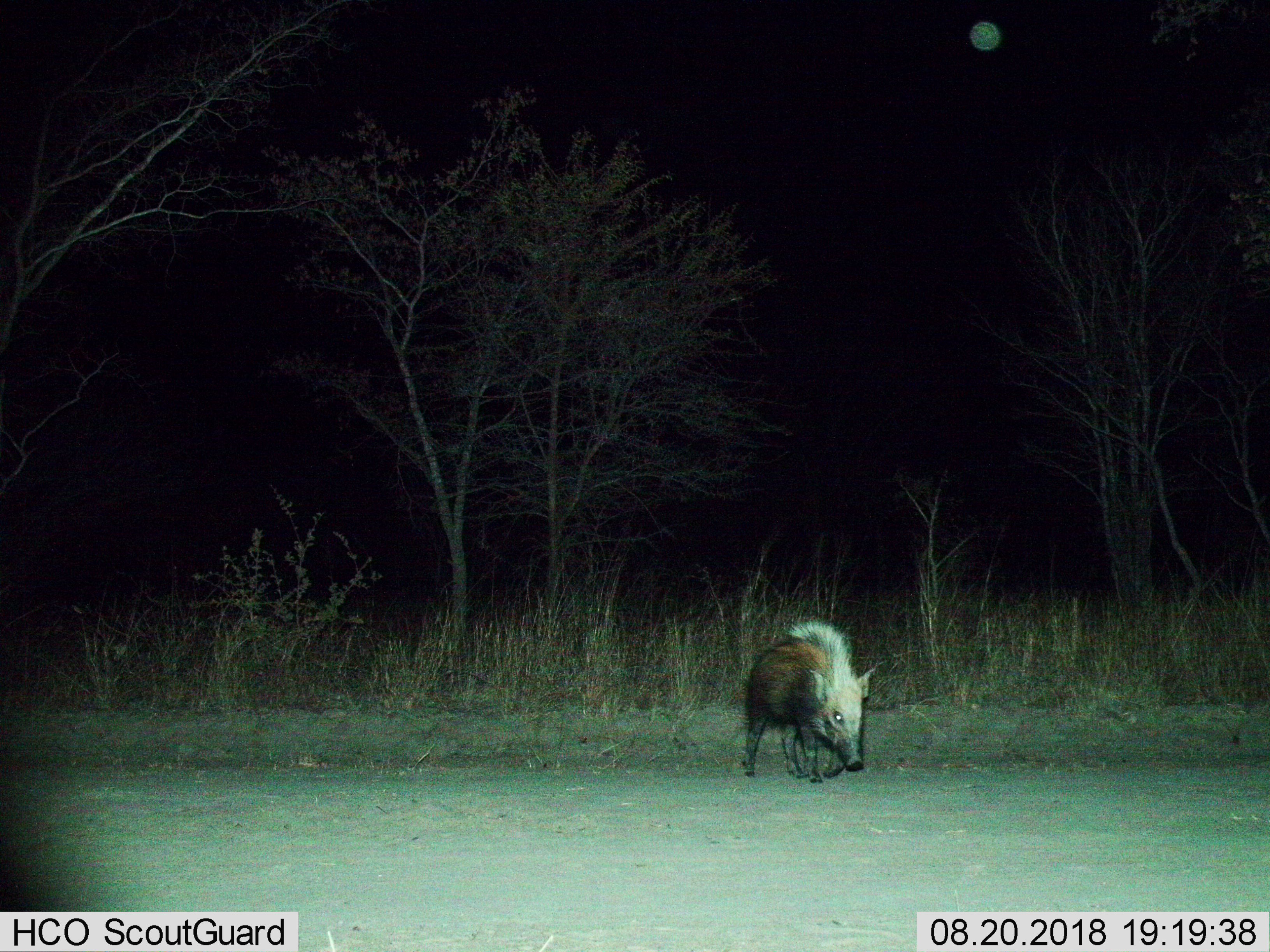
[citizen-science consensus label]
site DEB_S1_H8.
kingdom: Animalia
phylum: Chordata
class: Mammalia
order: Artiodactyla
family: Suidae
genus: Potamochoerus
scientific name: Potamochoerus larvatus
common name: bushpig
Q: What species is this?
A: Bushpig (Potamochoerus larvatus).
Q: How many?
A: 1.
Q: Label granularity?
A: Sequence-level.